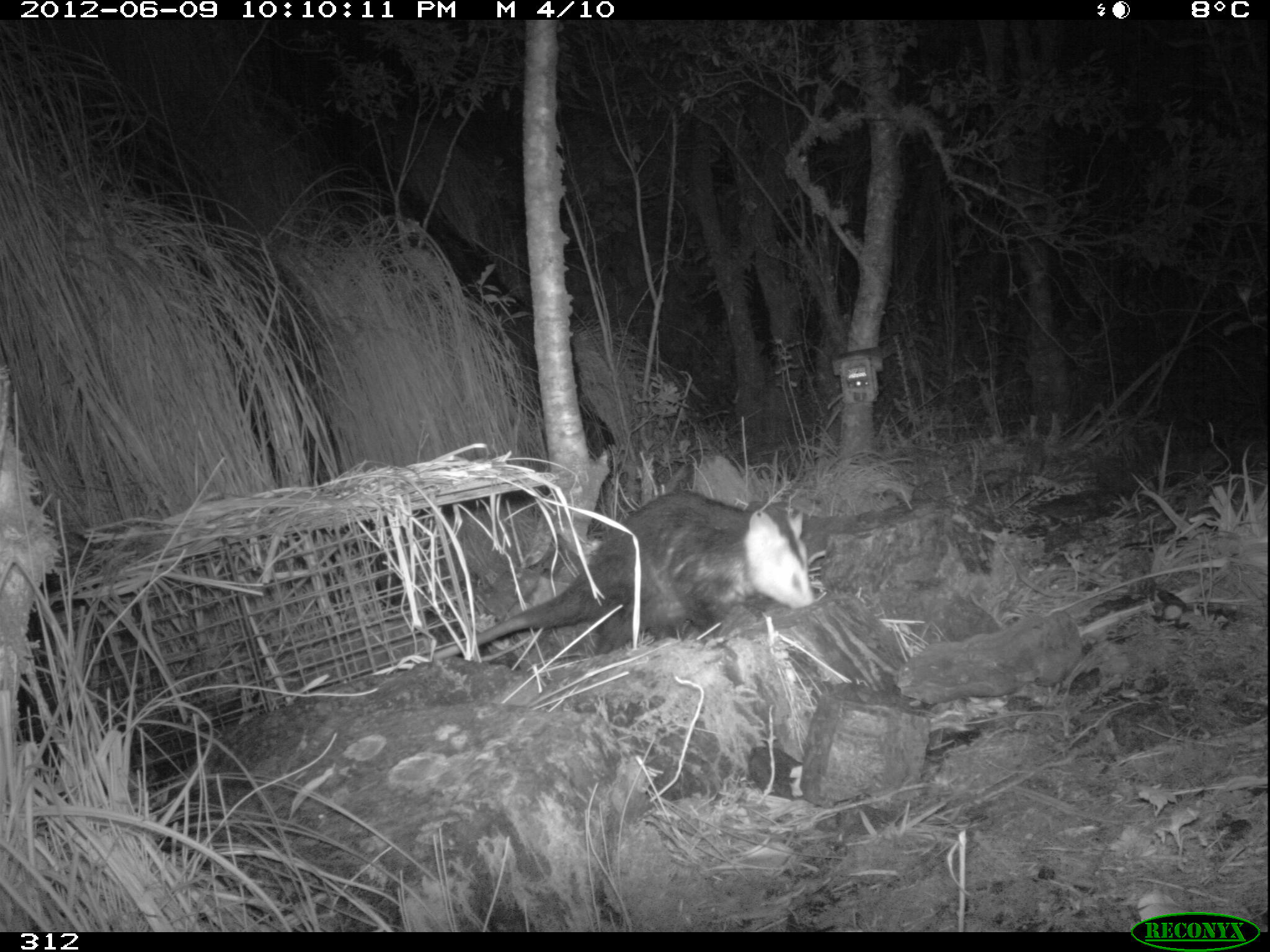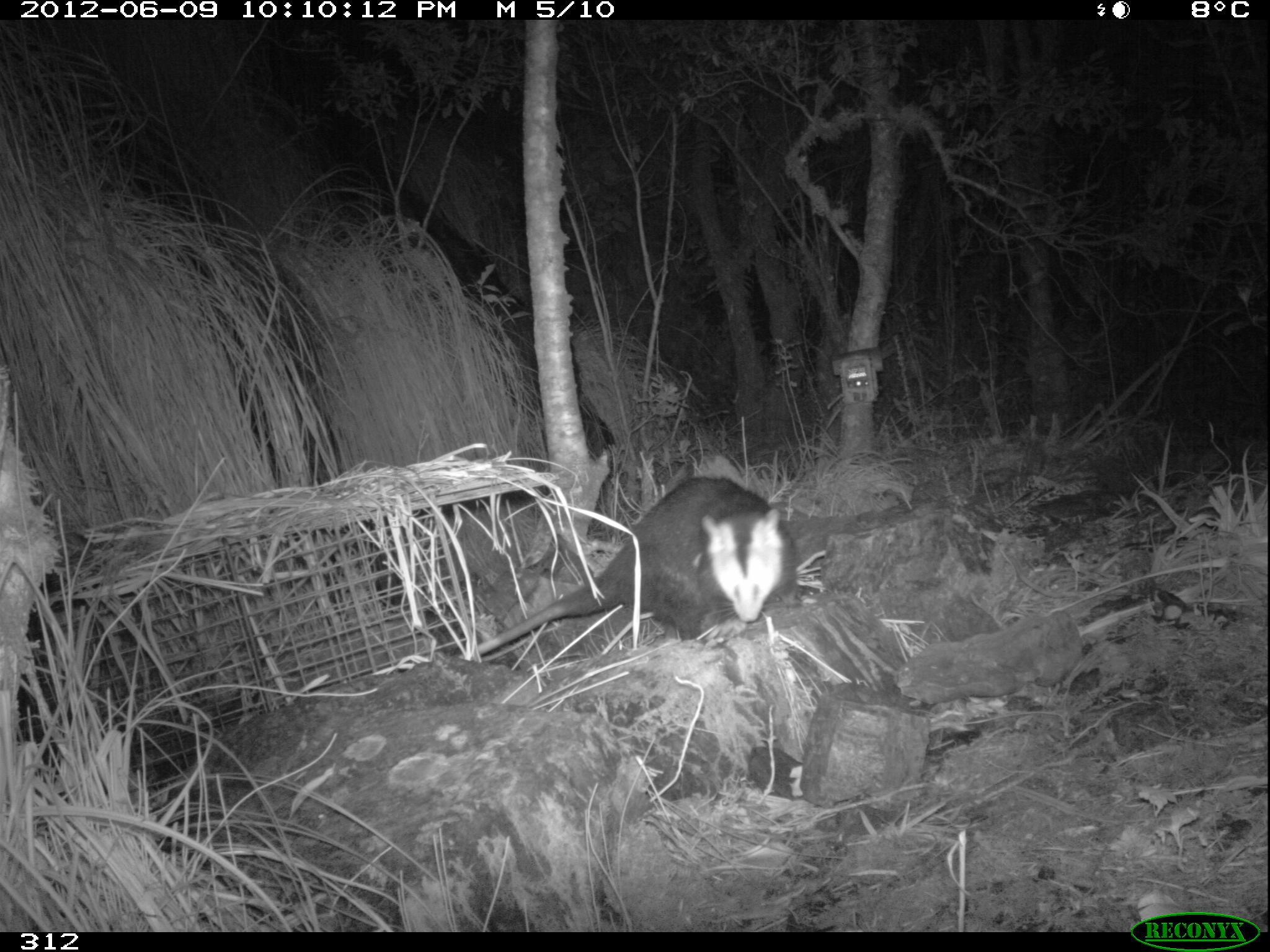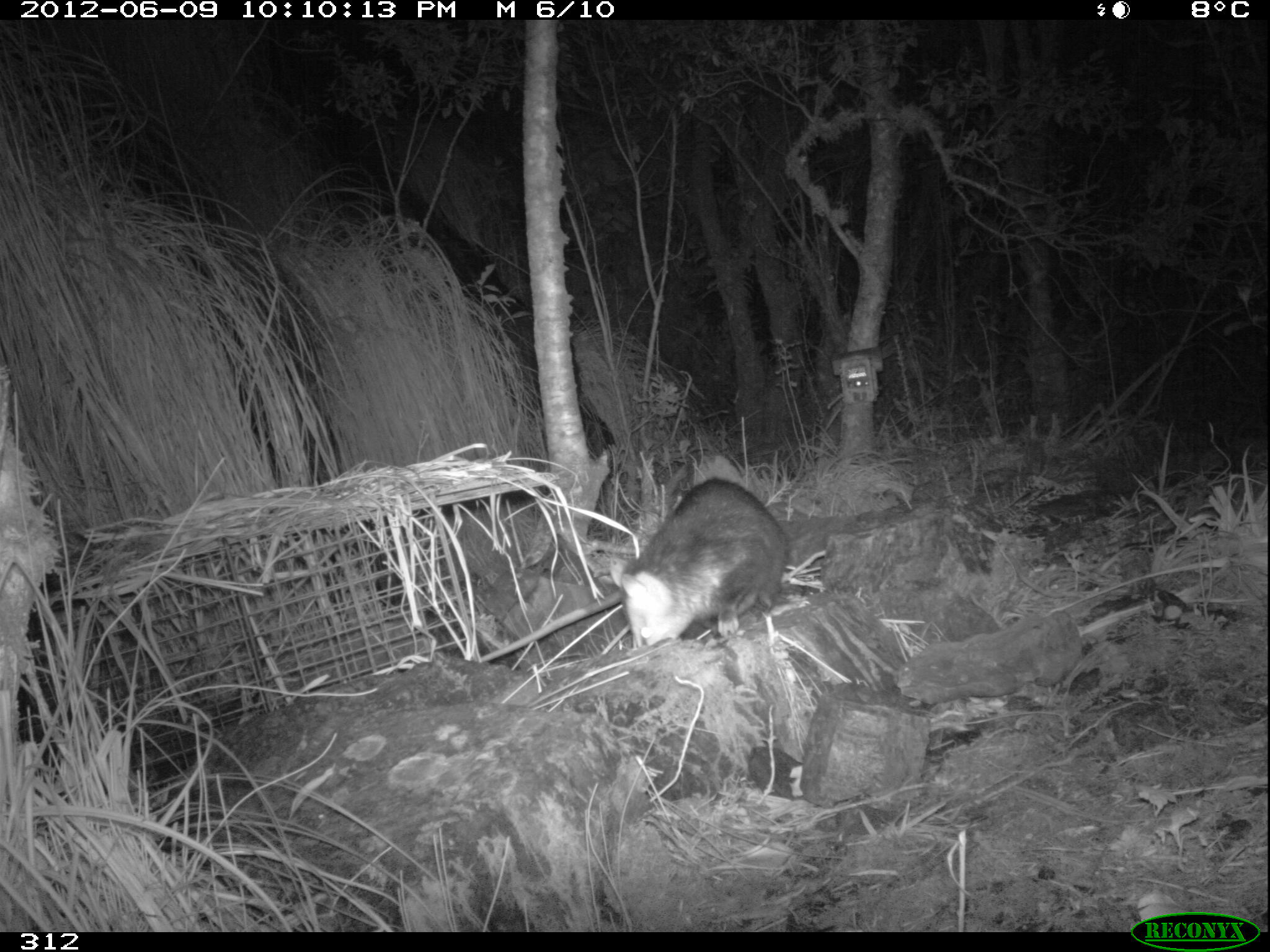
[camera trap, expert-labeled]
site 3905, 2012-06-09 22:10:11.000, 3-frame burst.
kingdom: Animalia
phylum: Chordata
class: Mammalia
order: Didelphimorphia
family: Didelphidae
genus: Didelphis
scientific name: Didelphis pernigra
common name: andean white-eared opossum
Didelphis pernigra (andean white-eared opossum).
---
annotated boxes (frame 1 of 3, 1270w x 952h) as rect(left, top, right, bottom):
didelphis pernigra: rect(433, 488, 813, 656)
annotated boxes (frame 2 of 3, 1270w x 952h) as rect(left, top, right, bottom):
didelphis pernigra: rect(460, 476, 796, 659)